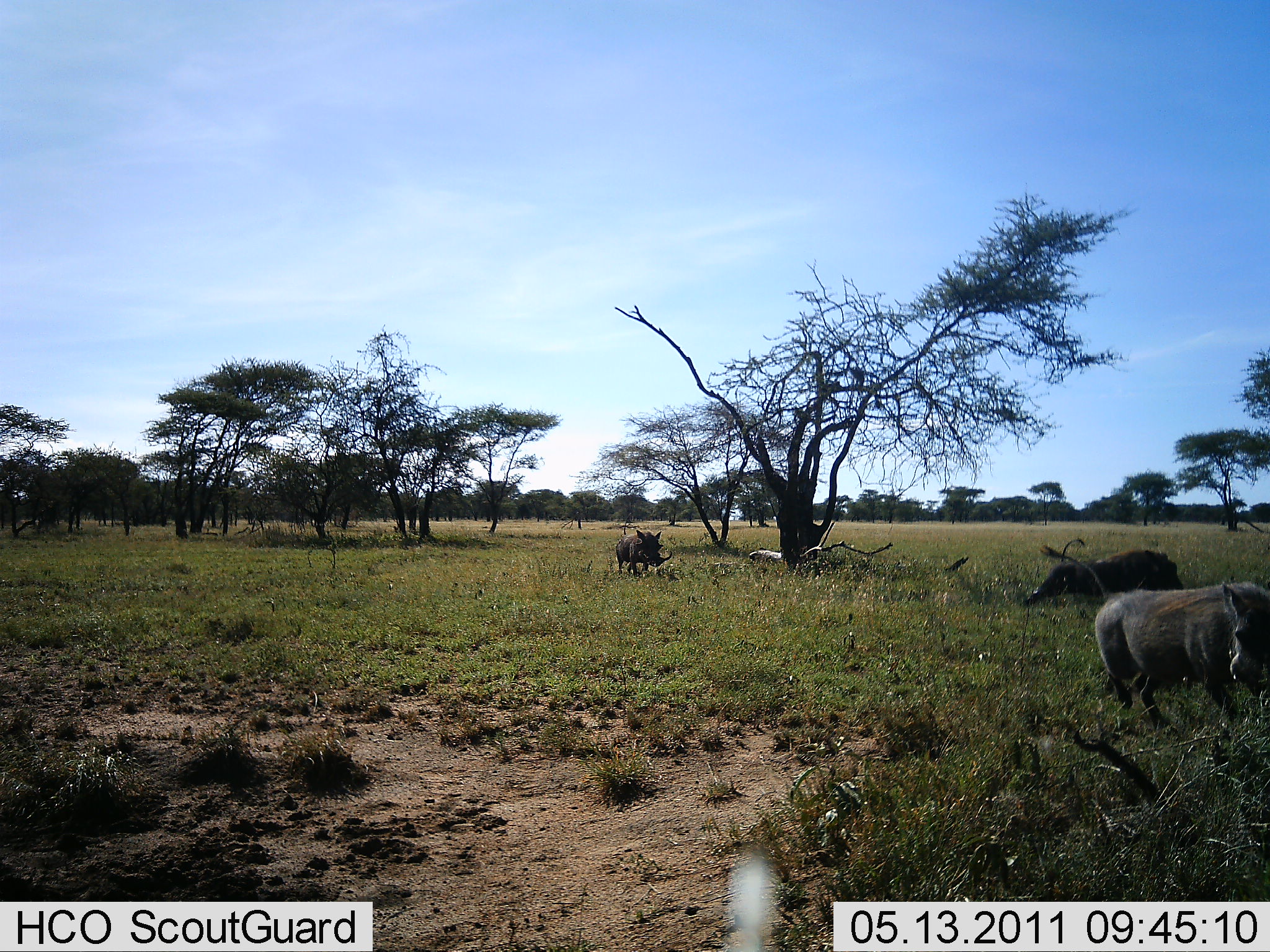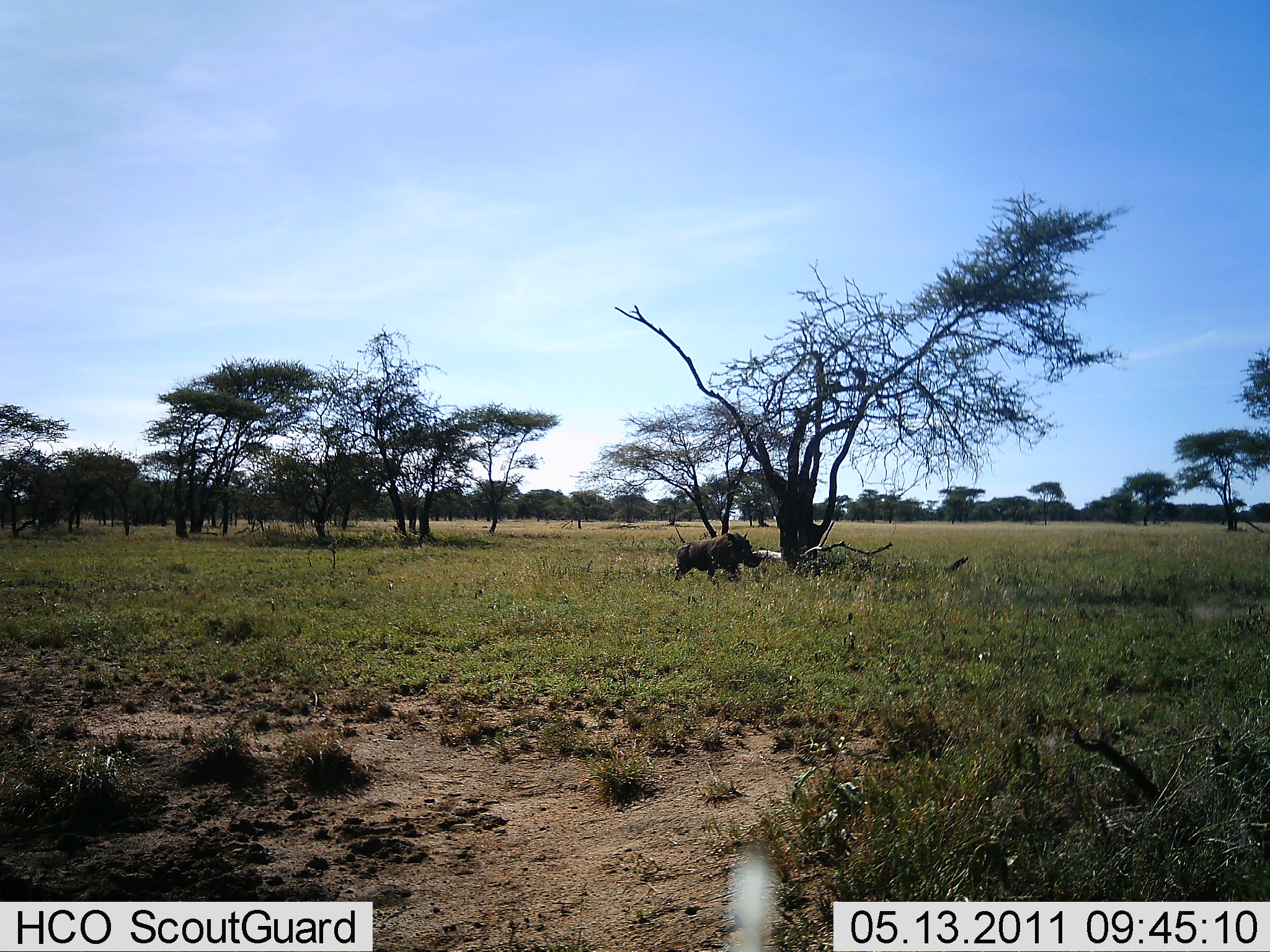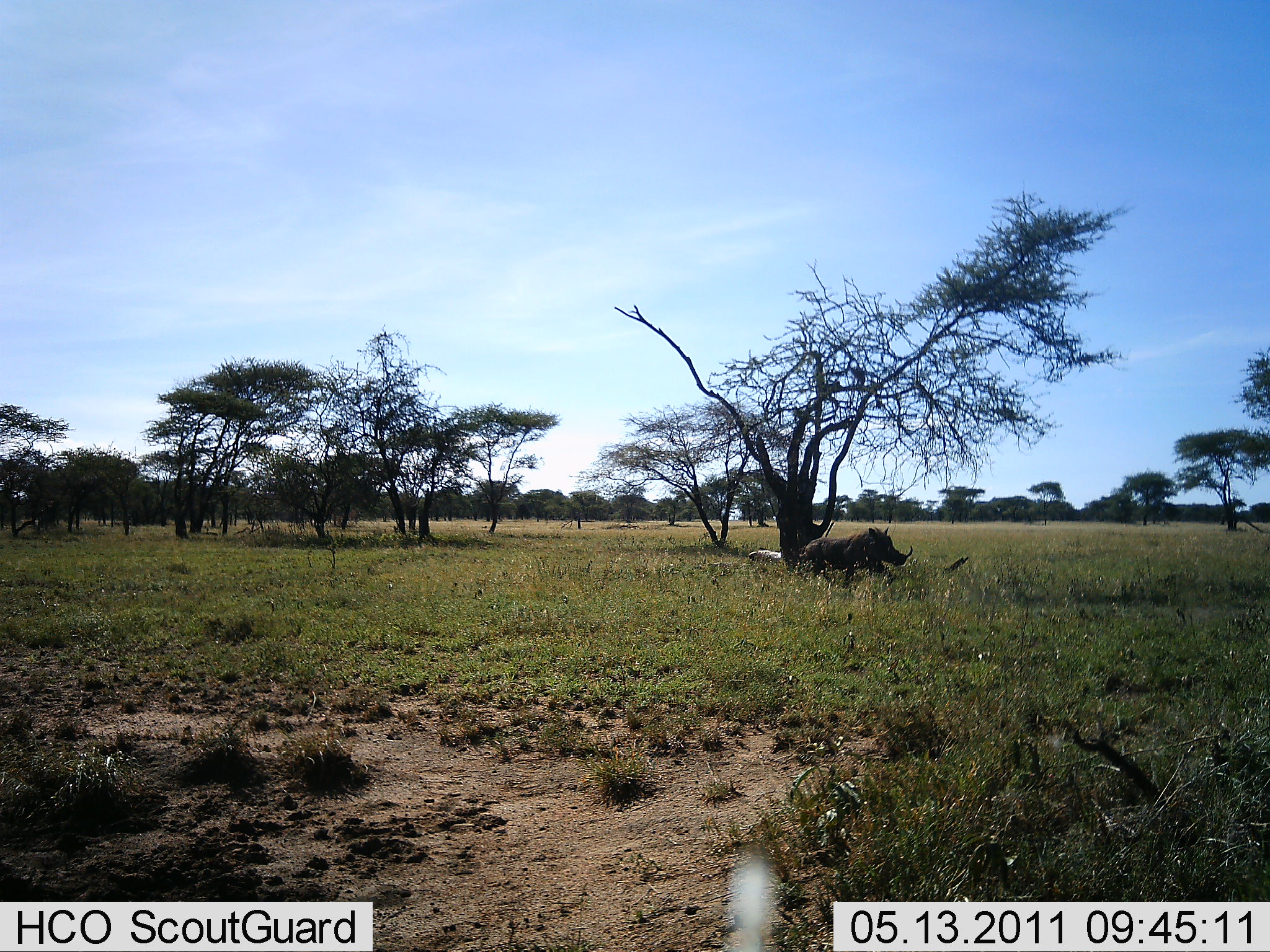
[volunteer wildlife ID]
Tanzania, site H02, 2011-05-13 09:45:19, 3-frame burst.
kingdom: Animalia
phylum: Chordata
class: Mammalia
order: Artiodactyla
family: Suidae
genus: Phacochoerus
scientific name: Phacochoerus africanus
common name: warthog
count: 3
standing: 15%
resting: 0%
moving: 100%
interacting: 0%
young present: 0%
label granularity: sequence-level